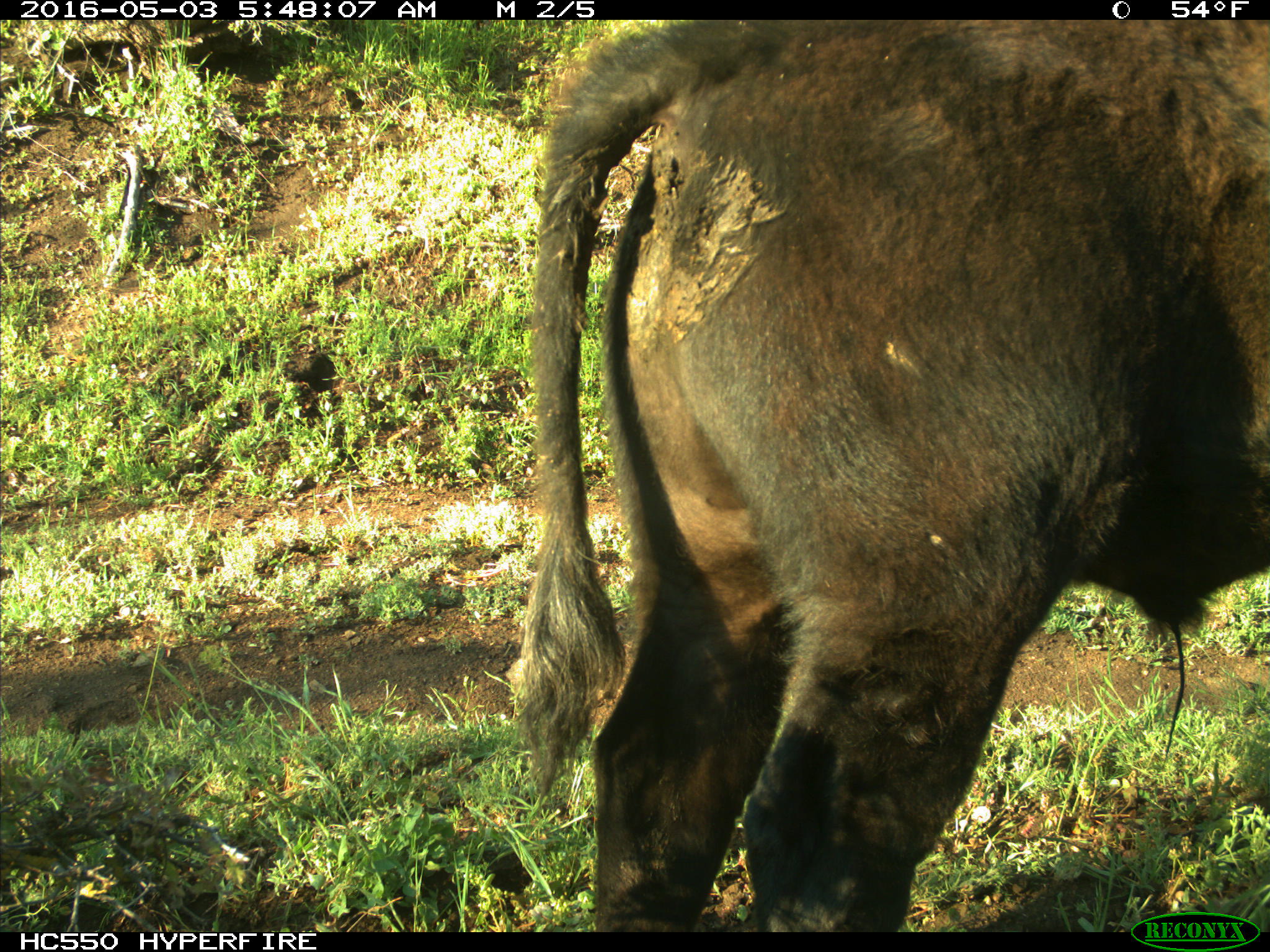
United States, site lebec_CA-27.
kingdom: Animalia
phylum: Chordata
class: Mammalia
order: Artiodactyla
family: Bovidae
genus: Bos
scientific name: Bos taurus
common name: domestic cow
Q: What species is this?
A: Bos taurus (domestic cow).